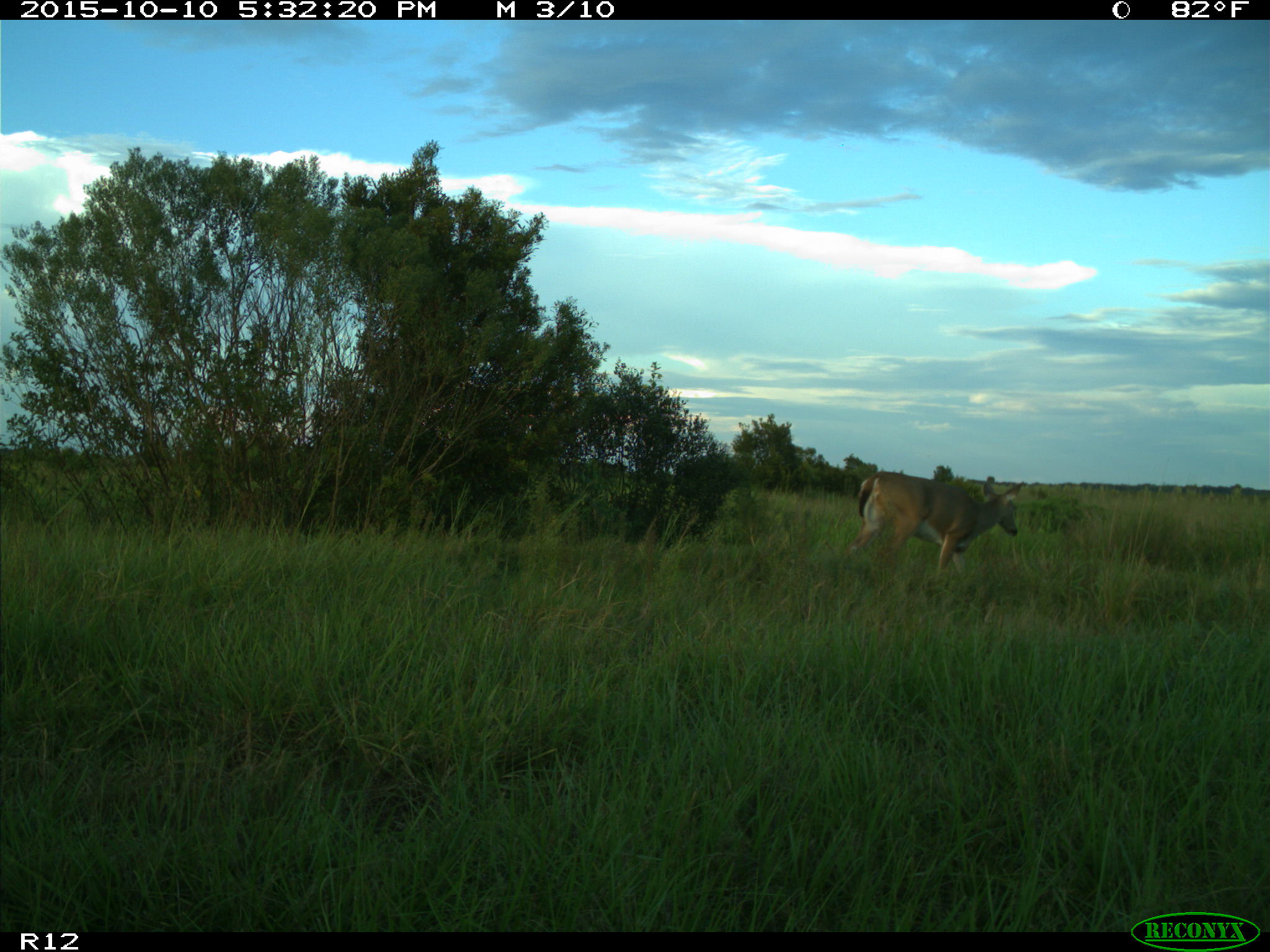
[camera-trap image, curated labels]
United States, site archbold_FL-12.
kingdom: Animalia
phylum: Chordata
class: Mammalia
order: Artiodactyla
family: Cervidae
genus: Odocoileus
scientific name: Odocoileus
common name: deer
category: unidentified deer